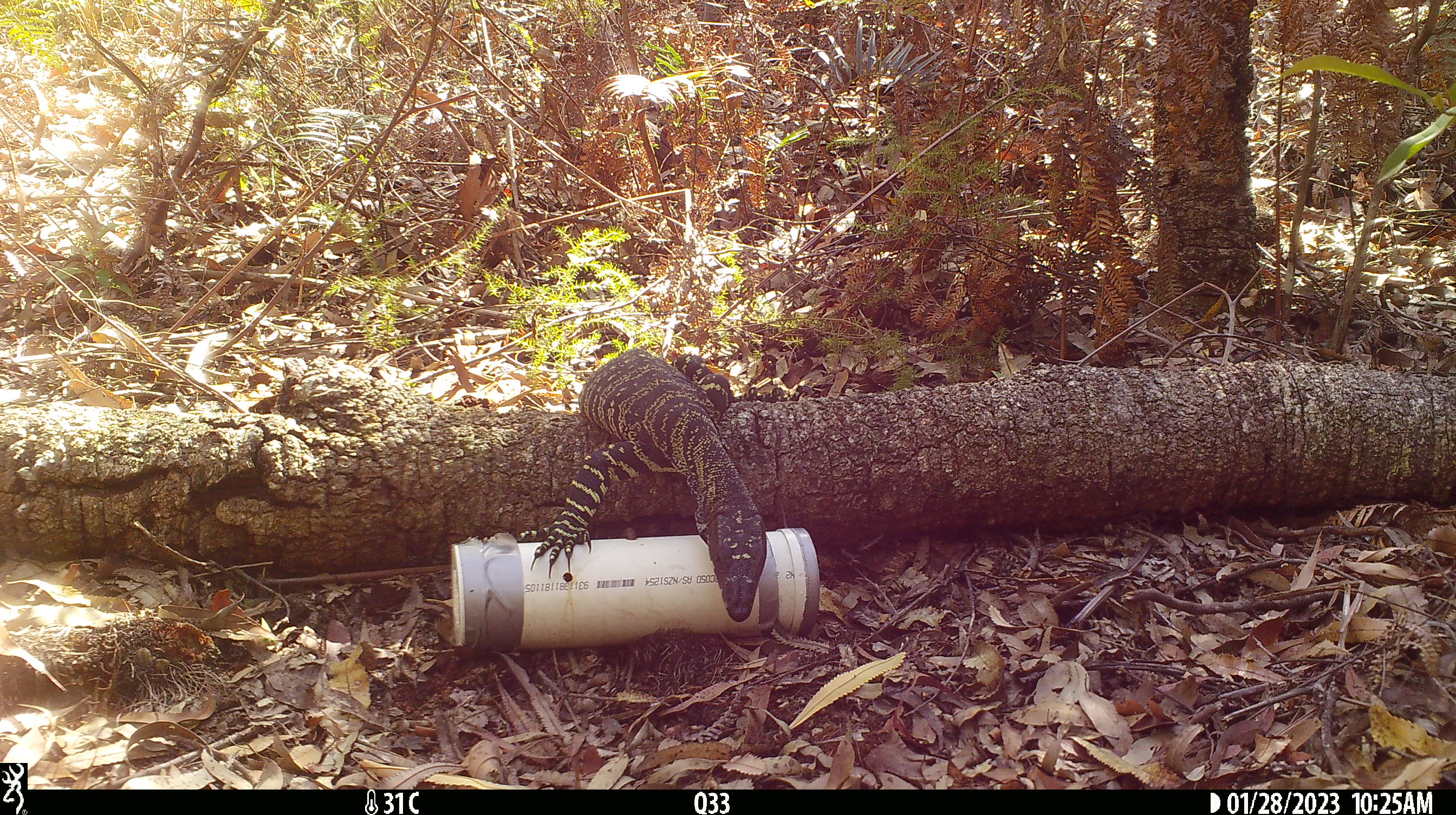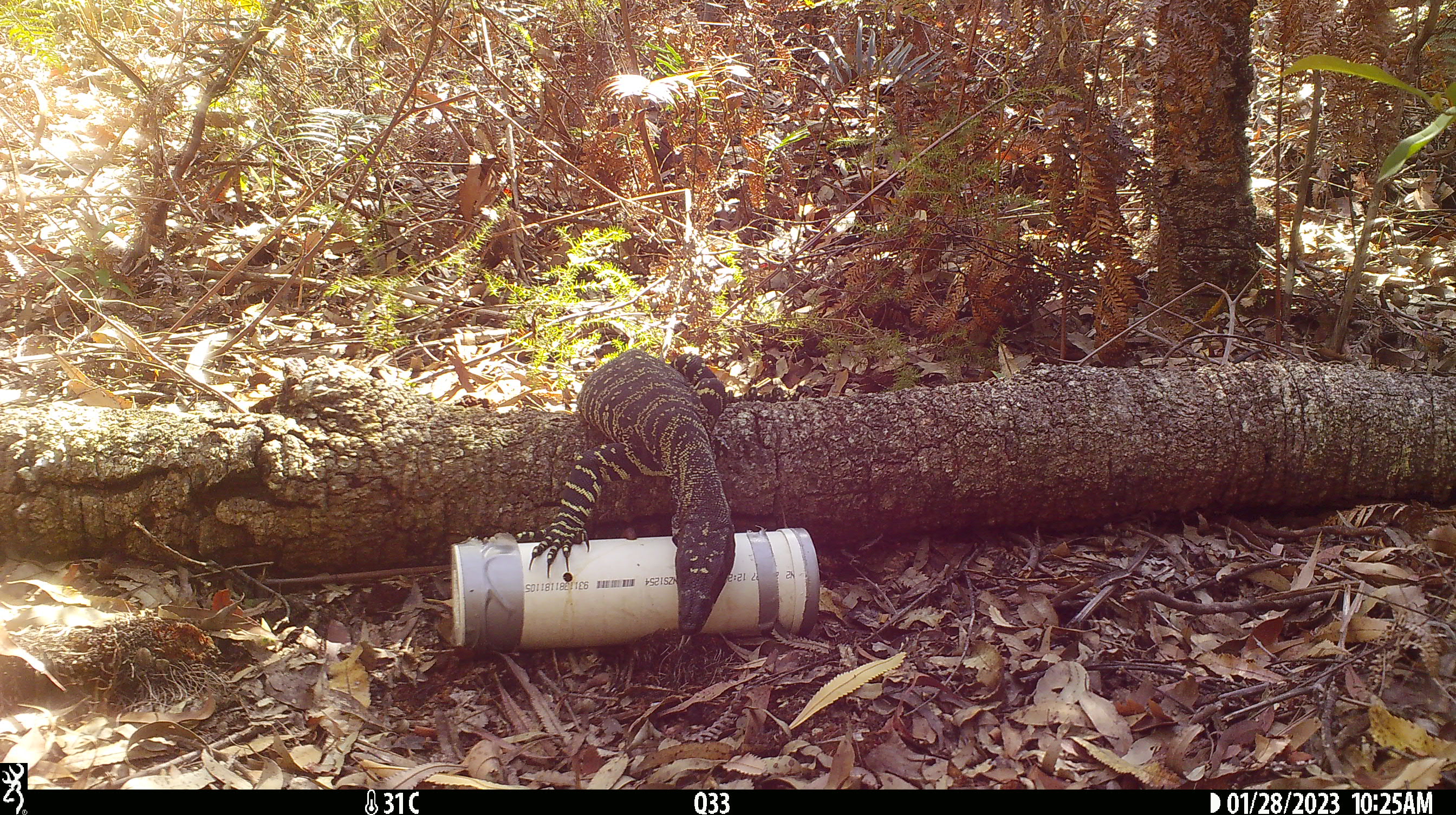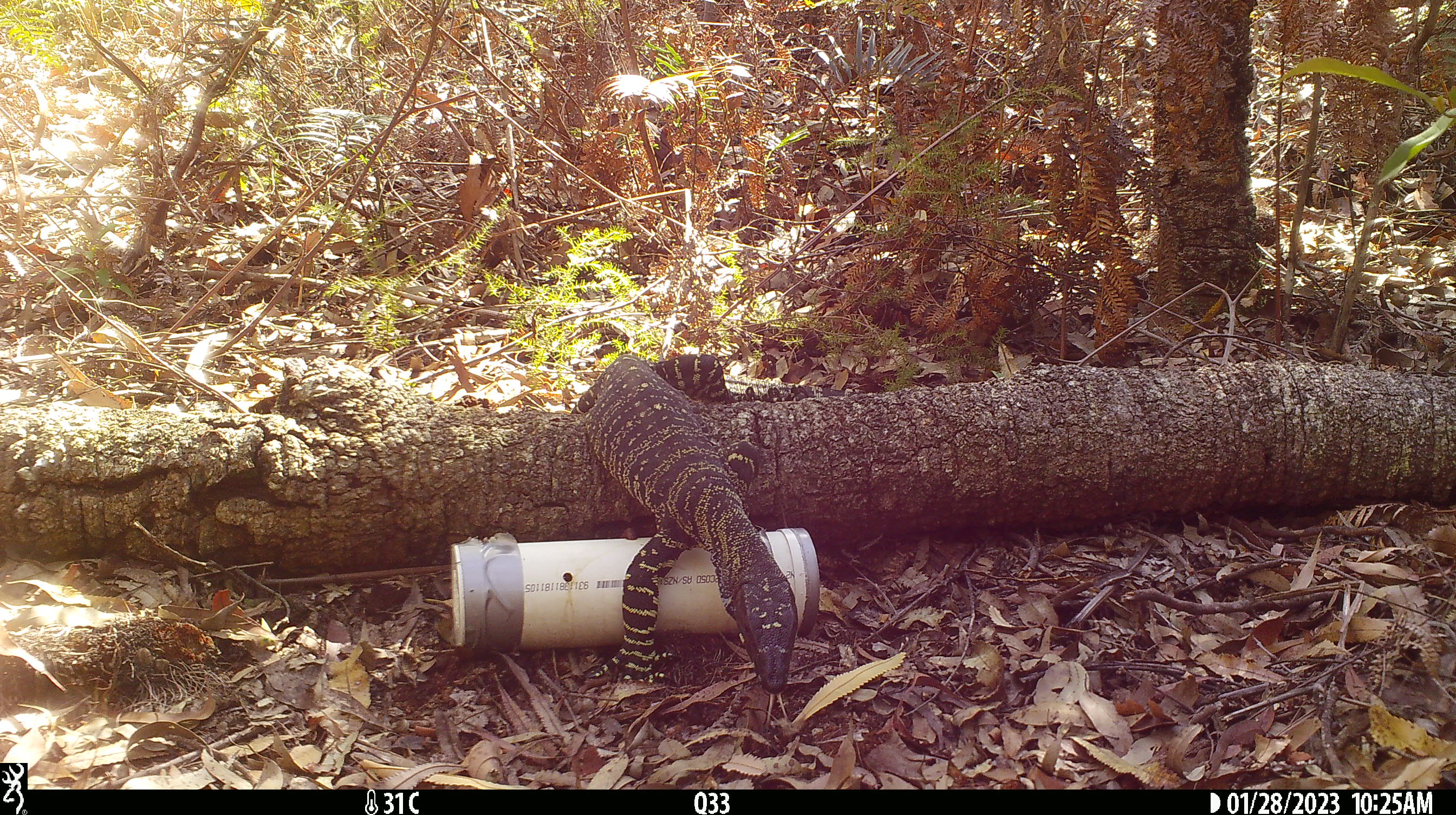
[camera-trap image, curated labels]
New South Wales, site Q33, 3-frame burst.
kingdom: Animalia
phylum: Chordata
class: Reptilia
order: Squamata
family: Varanidae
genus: Varanus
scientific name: Varanus varius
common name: lace monitor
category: goanna